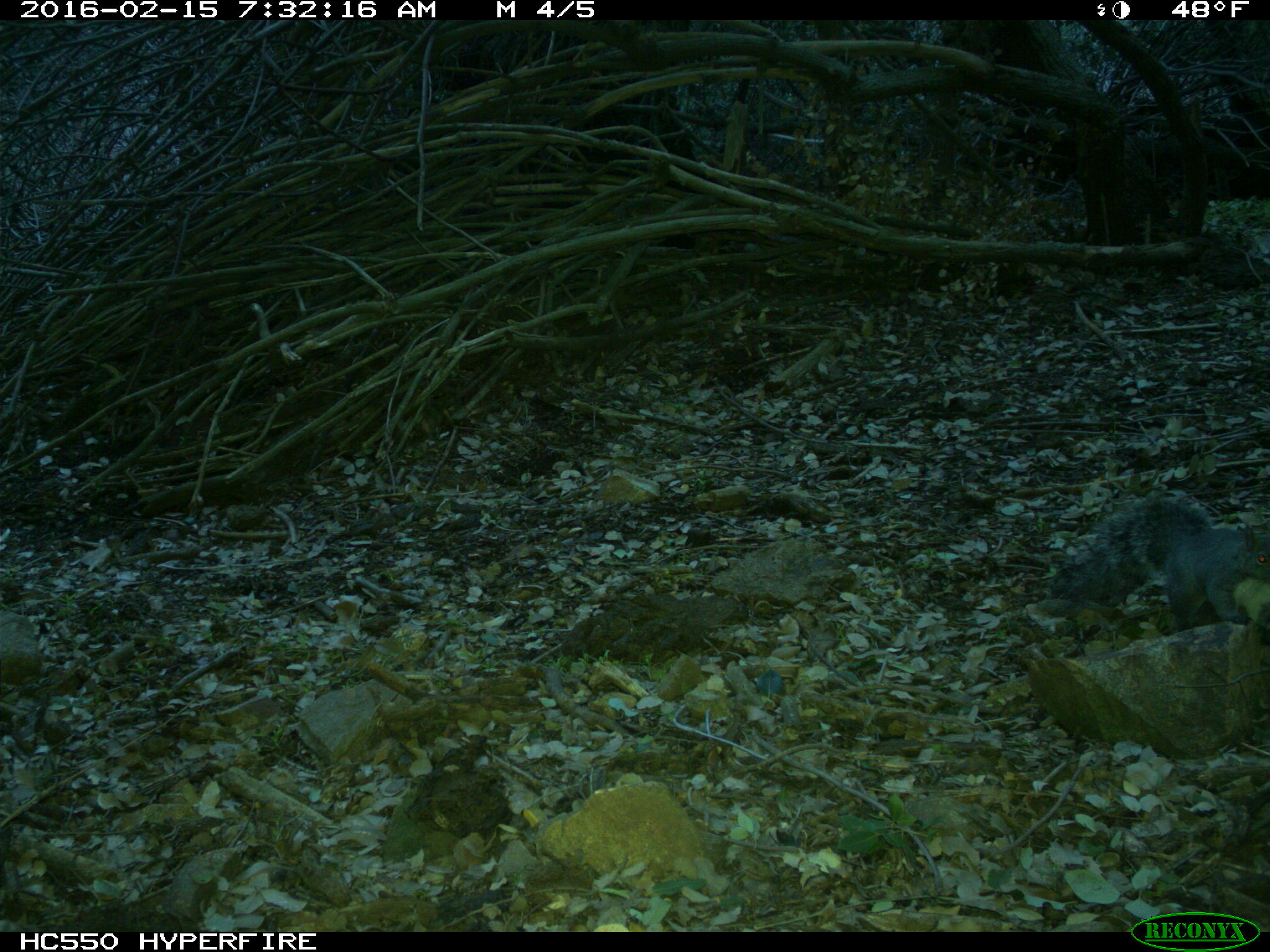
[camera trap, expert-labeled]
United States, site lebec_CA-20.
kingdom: Animalia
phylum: Chordata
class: Mammalia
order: Rodentia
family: Sciuridae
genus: Sciurus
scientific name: Sciurus carolinensis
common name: eastern gray squirrel